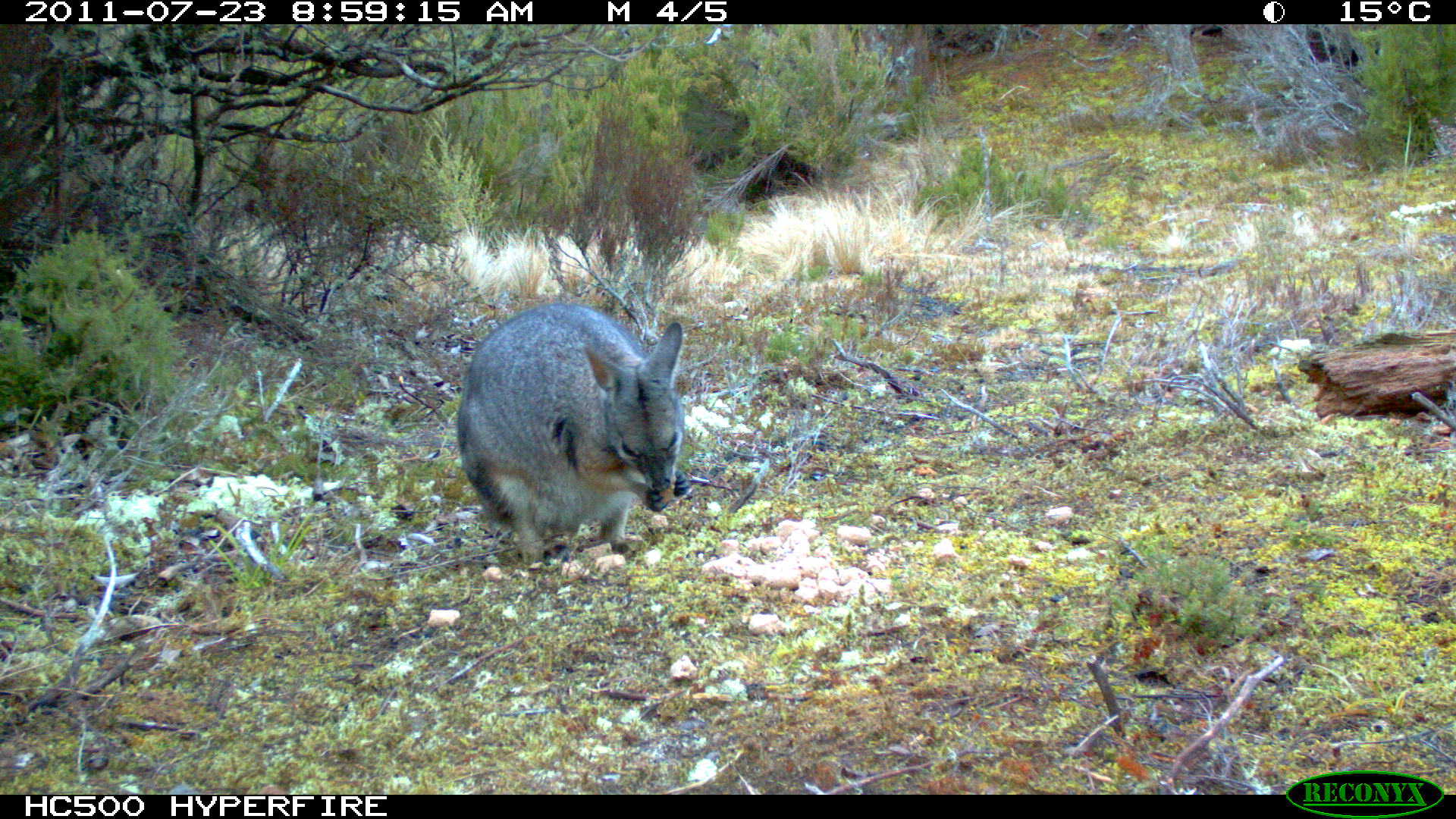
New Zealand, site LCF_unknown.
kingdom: Animalia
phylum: Chordata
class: Mammalia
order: Diprotodontia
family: Macropodidae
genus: Notamacropus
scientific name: Notamacropus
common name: wallaby